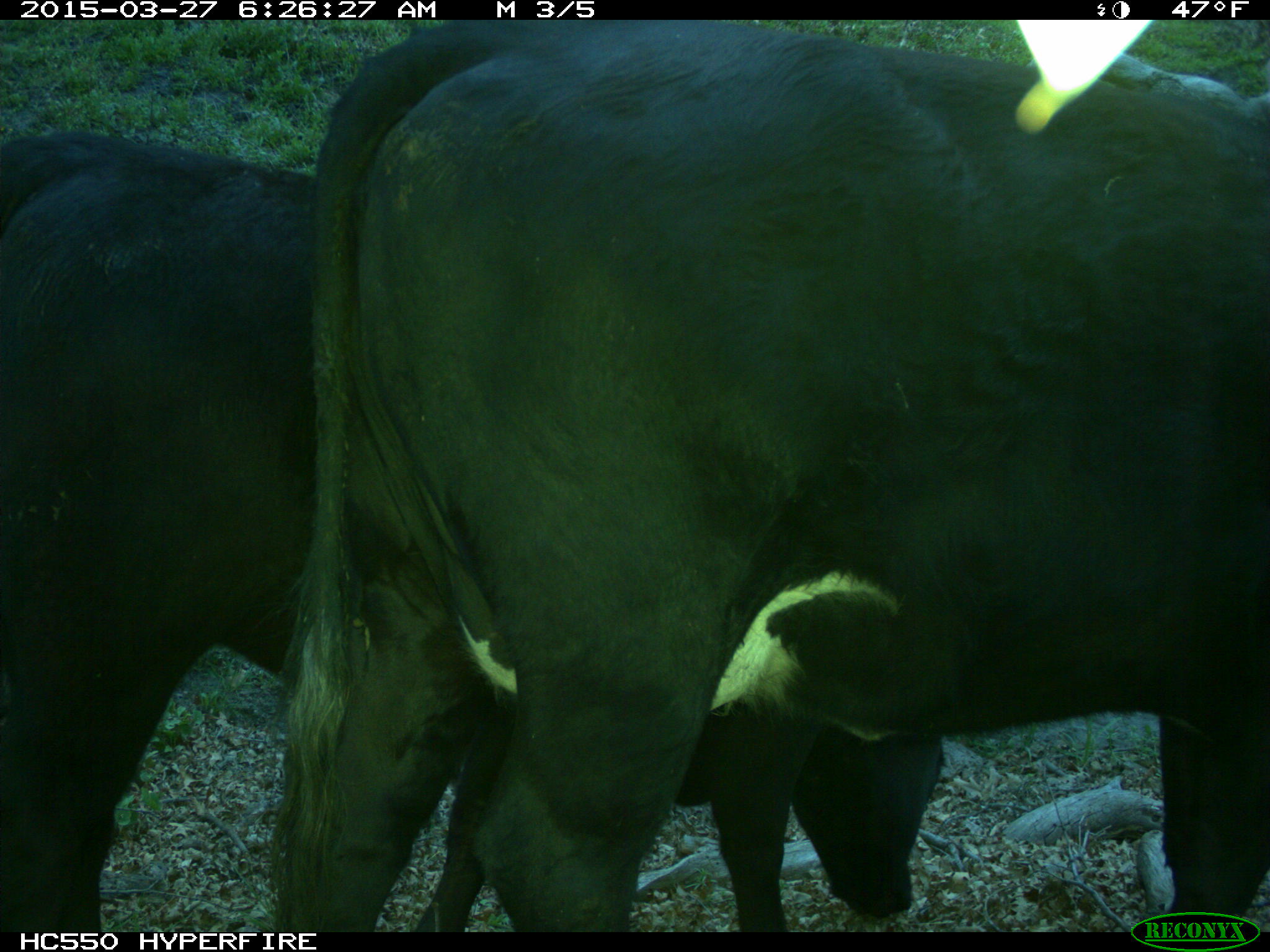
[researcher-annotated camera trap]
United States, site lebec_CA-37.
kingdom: Animalia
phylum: Chordata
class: Mammalia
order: Artiodactyla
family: Bovidae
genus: Bos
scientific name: Bos taurus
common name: domestic cow